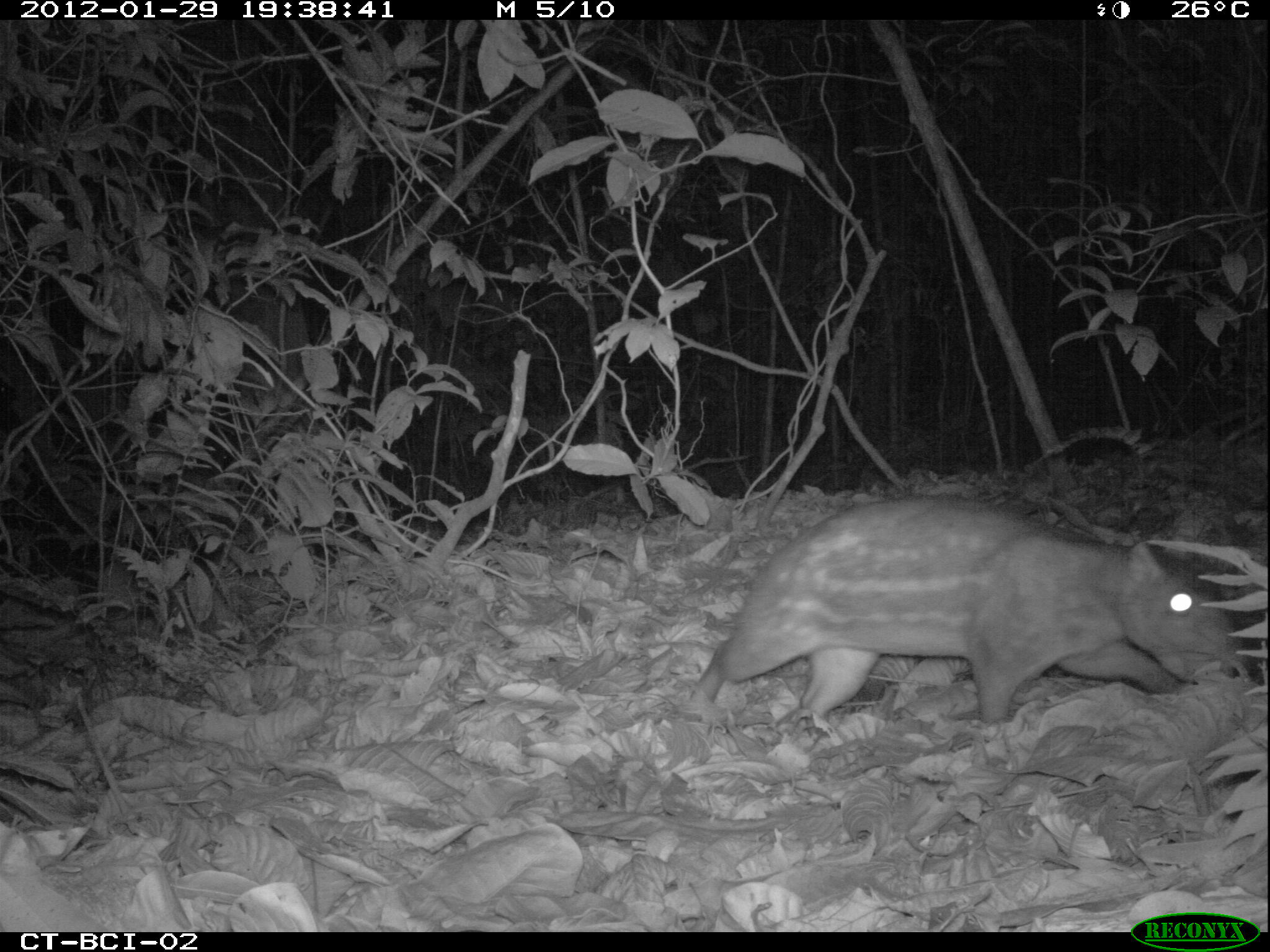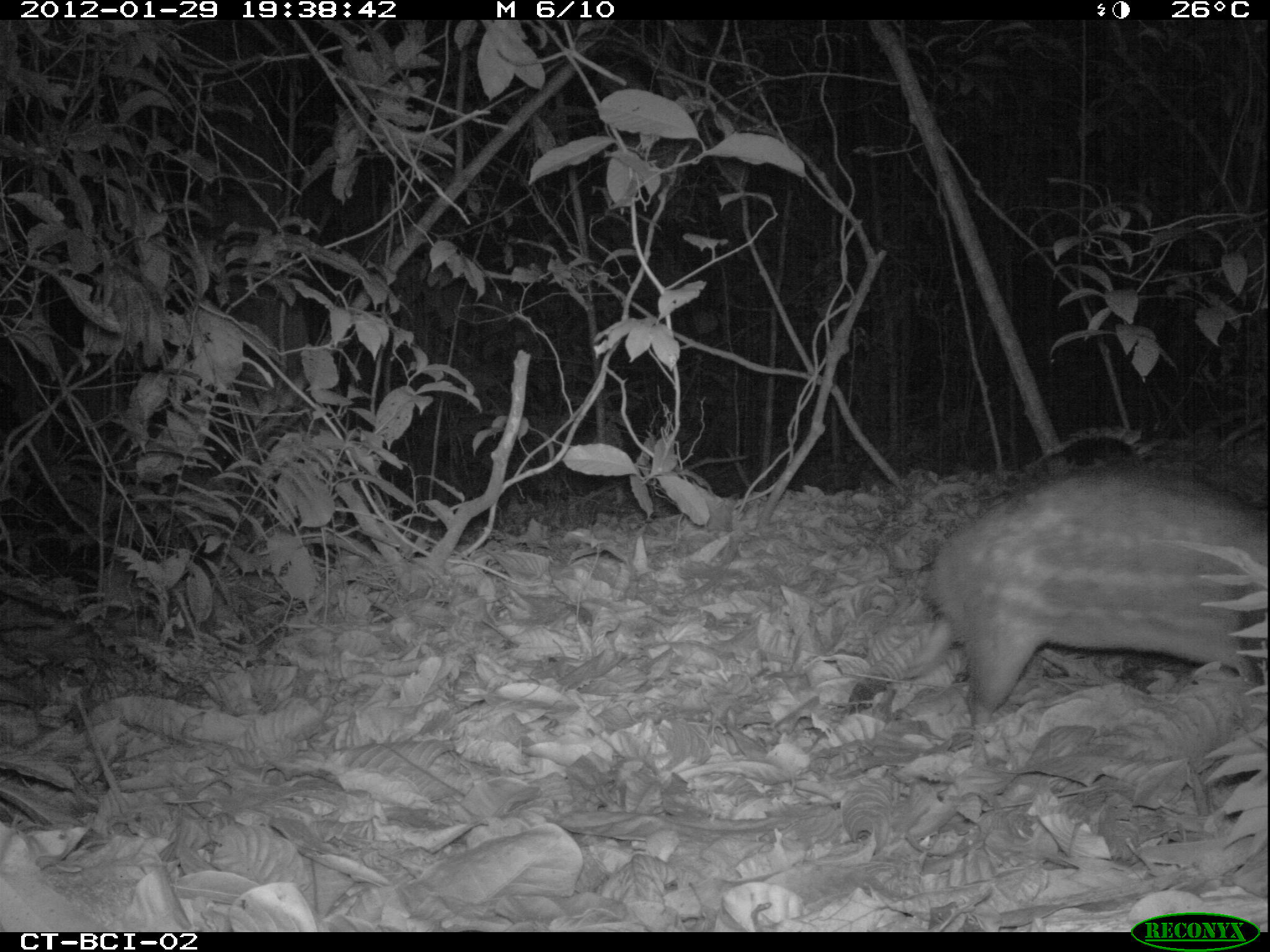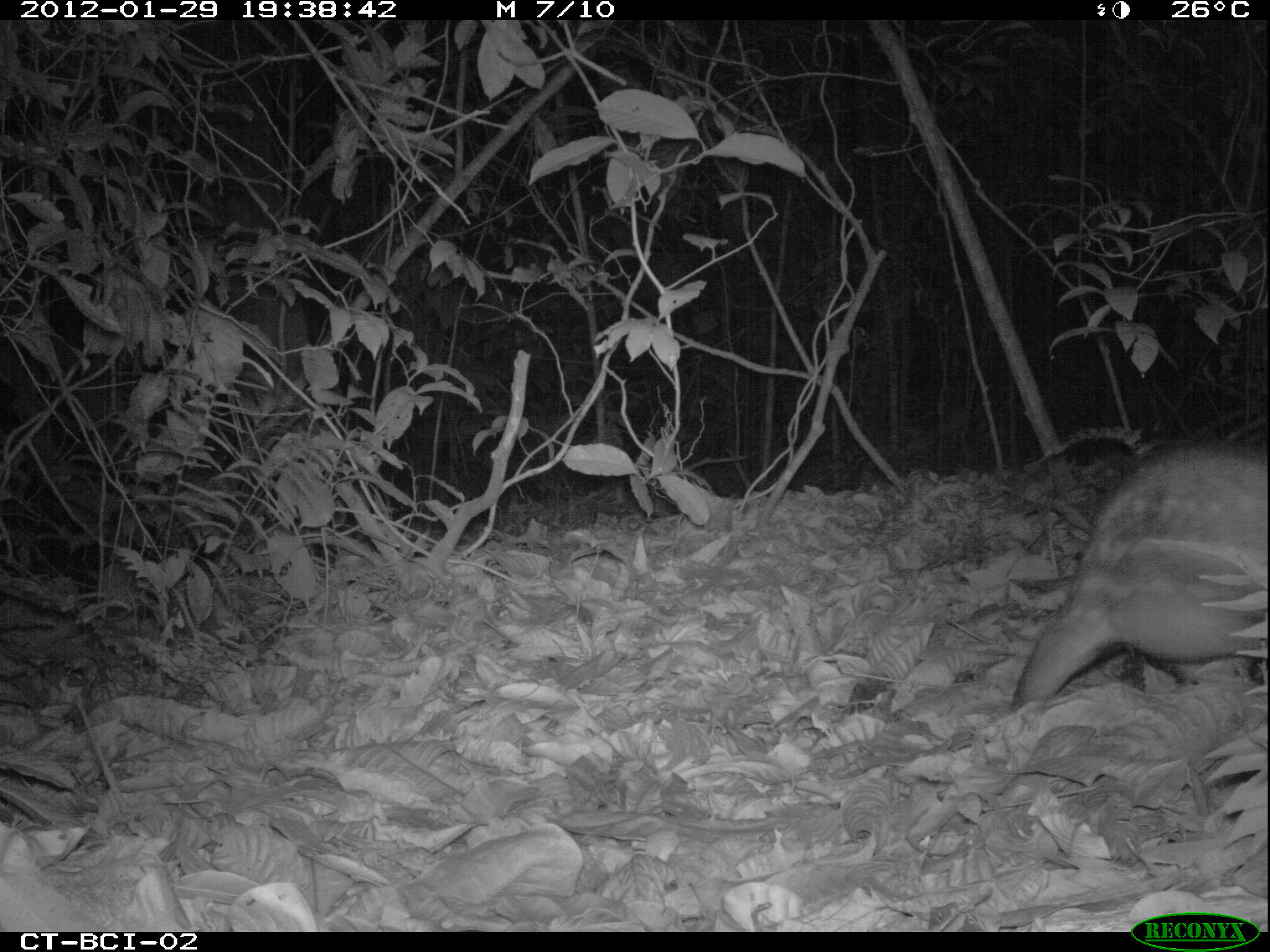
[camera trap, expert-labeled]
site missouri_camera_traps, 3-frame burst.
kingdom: Animalia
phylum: Chordata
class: Mammalia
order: Rodentia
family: Cuniculidae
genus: Cuniculus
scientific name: Cuniculus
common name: paca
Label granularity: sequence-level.